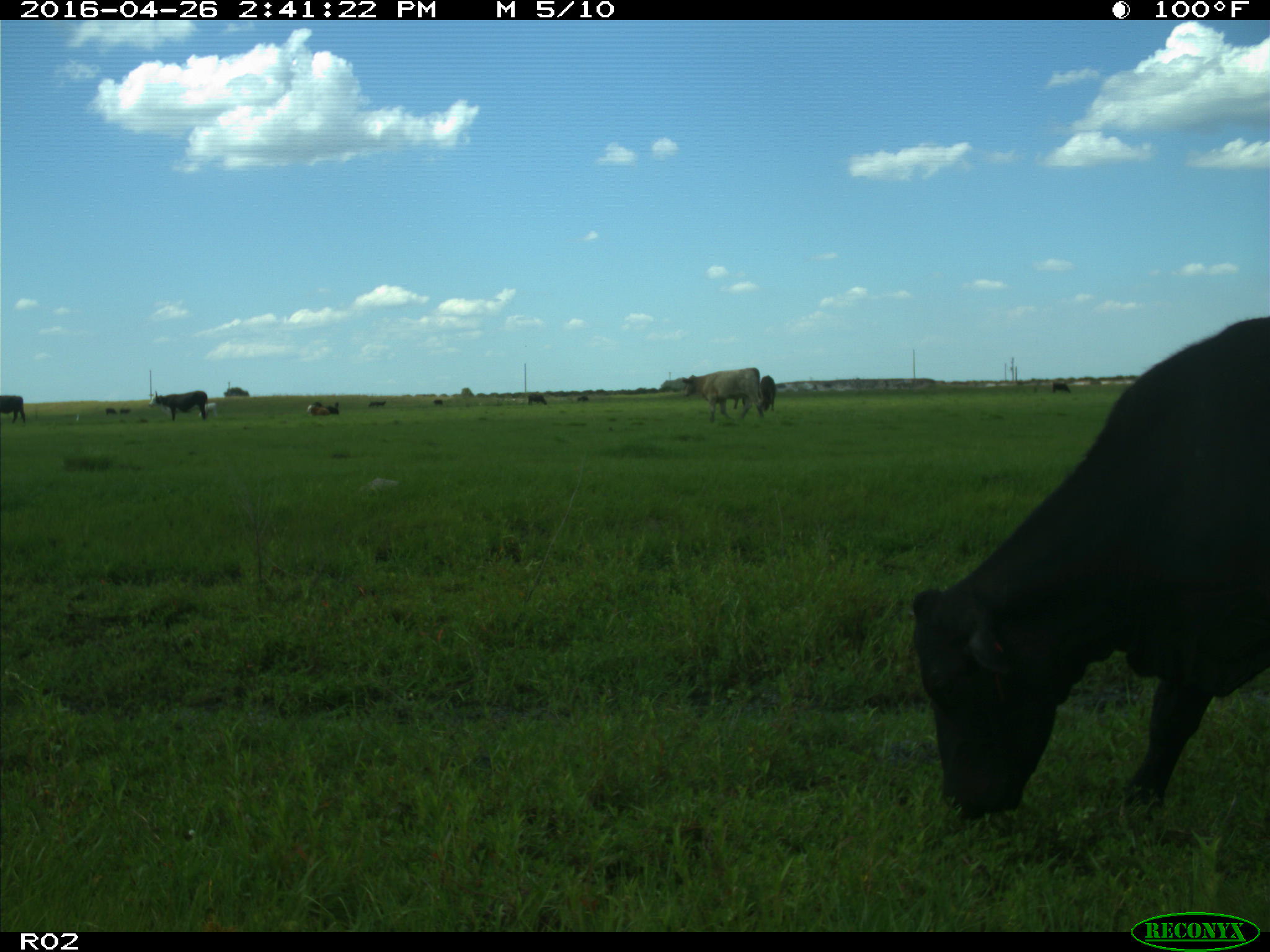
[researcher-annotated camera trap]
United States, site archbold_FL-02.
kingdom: Animalia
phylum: Chordata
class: Mammalia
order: Artiodactyla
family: Bovidae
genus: Bos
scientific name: Bos taurus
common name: domestic cow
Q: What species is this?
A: Bos taurus (domestic cow).